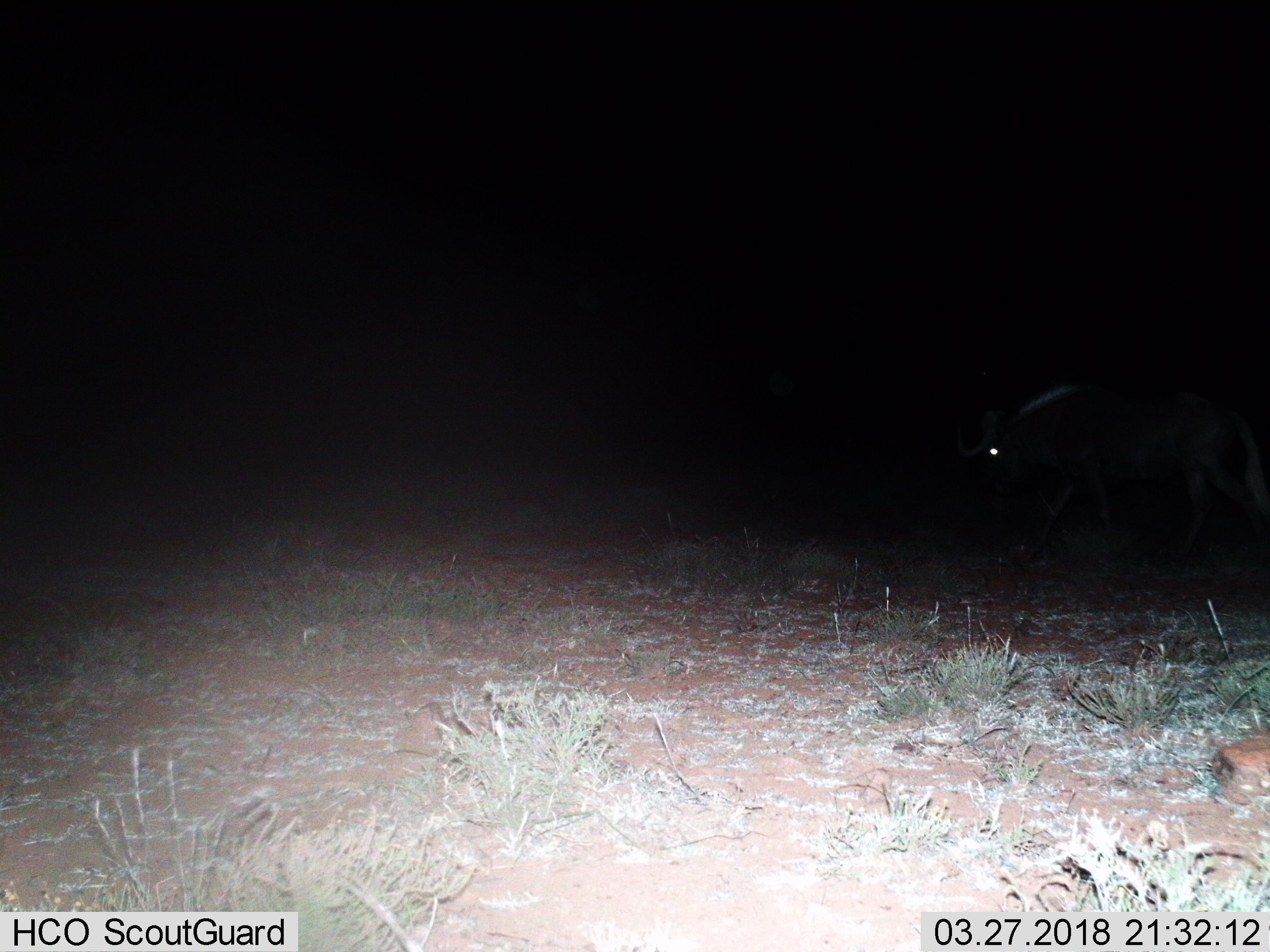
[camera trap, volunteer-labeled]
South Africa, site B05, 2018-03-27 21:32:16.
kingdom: Animalia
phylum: Chordata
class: Mammalia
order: Artiodactyla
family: Bovidae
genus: Connochaetes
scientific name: Connochaetes gnou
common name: black wildebeest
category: wildebeestblack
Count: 1.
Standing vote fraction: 0%.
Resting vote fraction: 0%.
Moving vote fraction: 75%.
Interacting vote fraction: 0%.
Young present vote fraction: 0%.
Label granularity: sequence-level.